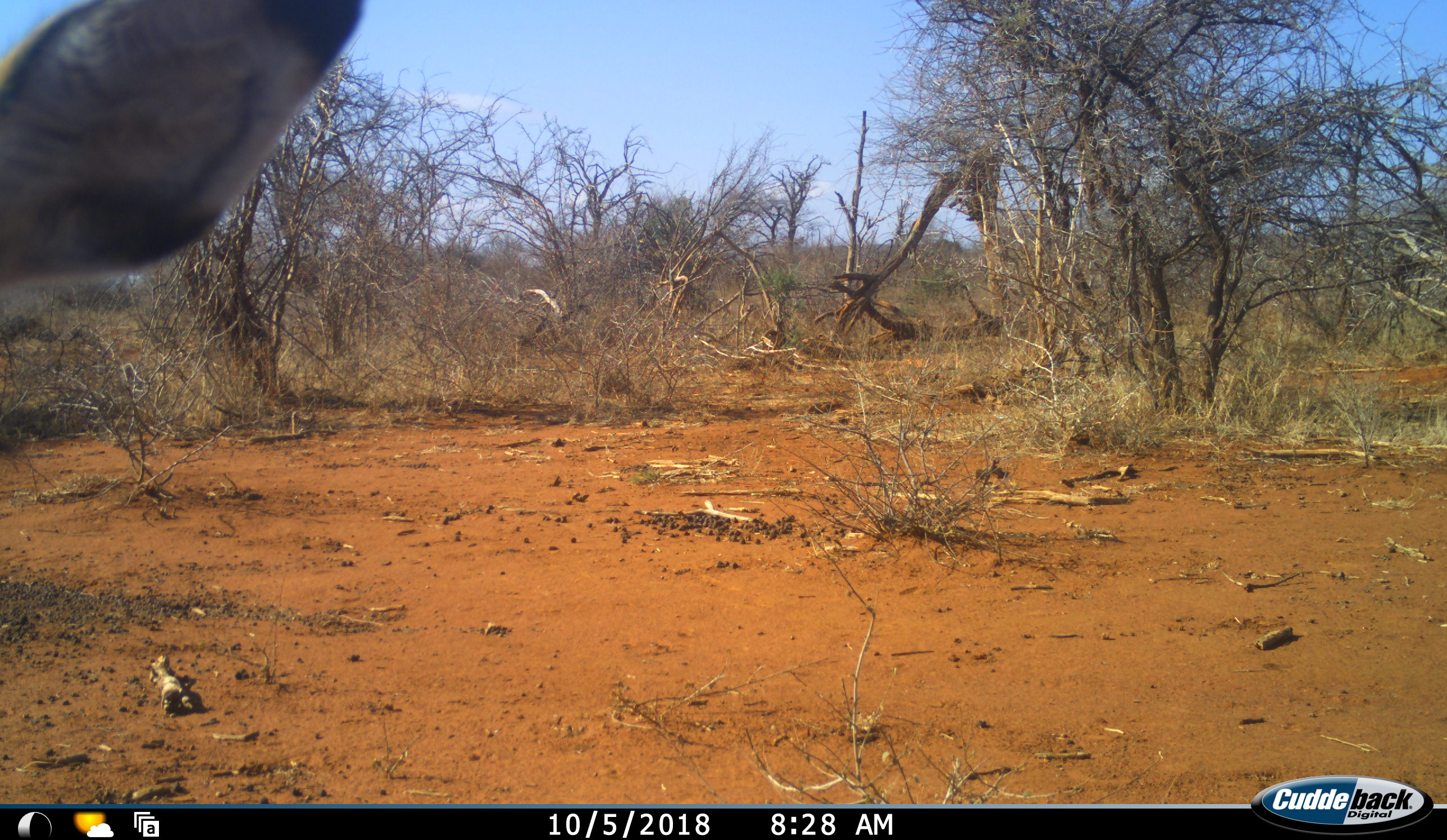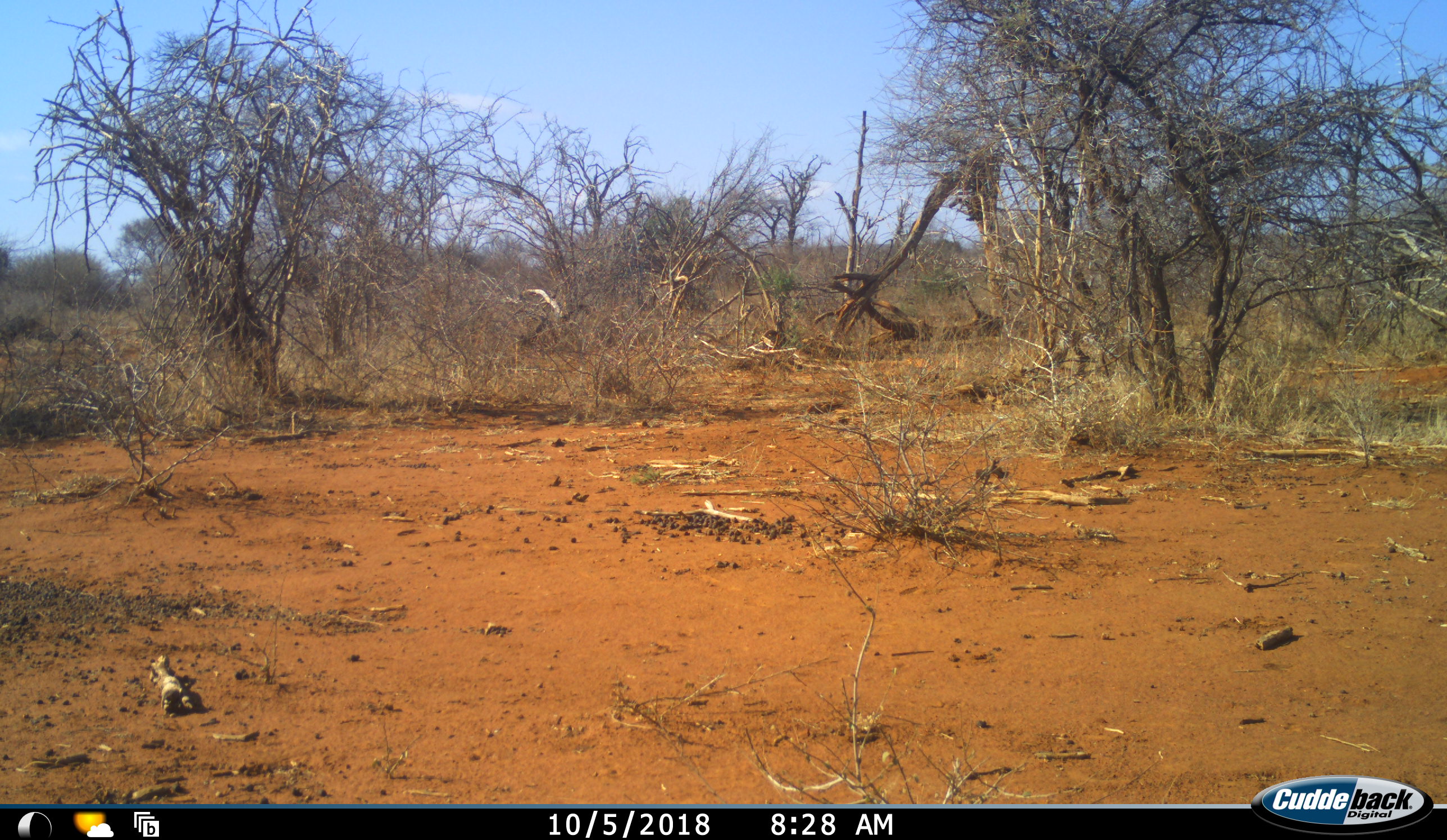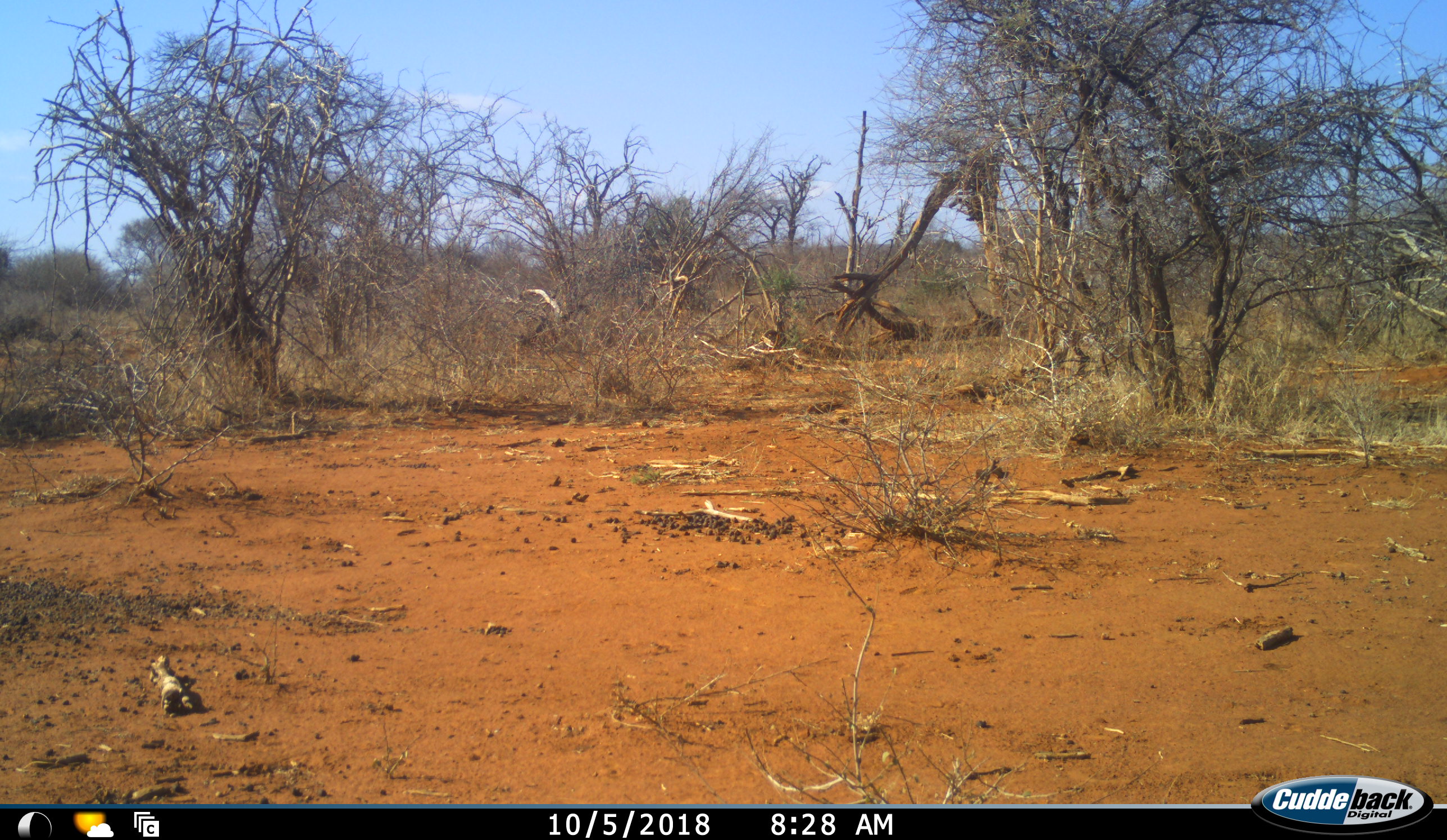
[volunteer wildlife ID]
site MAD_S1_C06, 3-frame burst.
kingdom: Animalia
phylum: Chordata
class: Mammalia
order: Artiodactyla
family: Bovidae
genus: Aepyceros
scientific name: Aepyceros melampus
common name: impala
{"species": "impala (Aepyceros melampus)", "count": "1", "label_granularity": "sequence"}